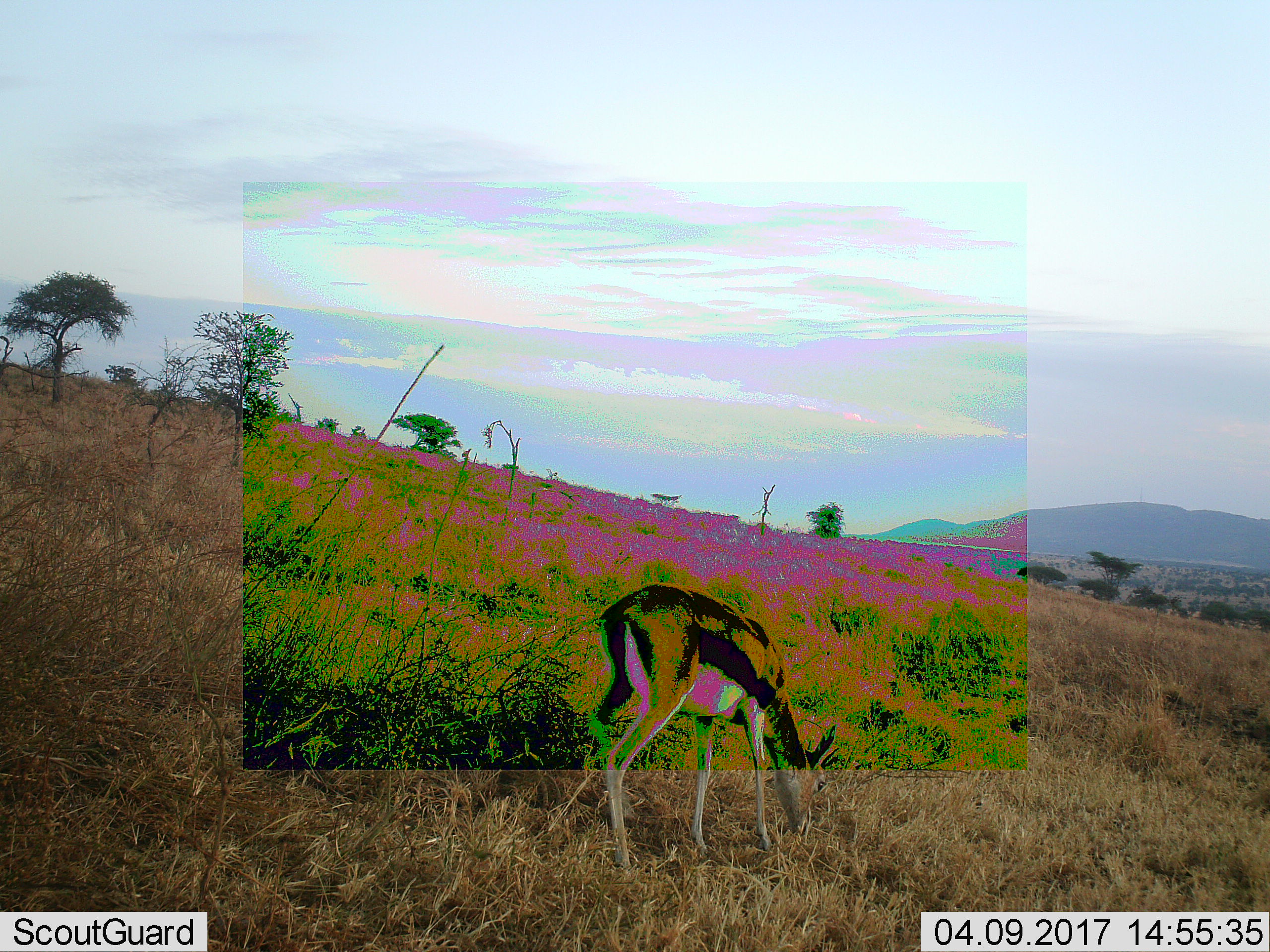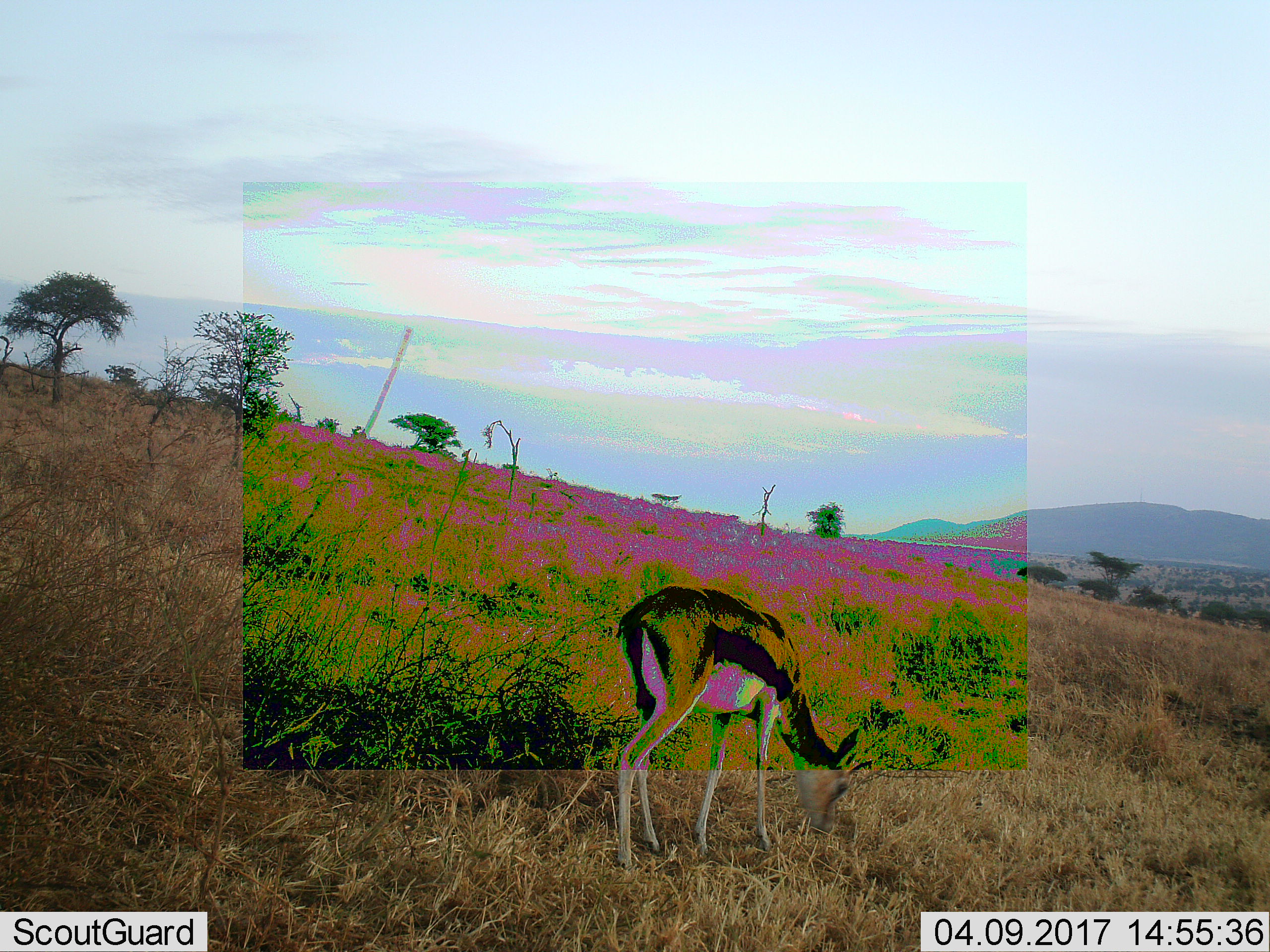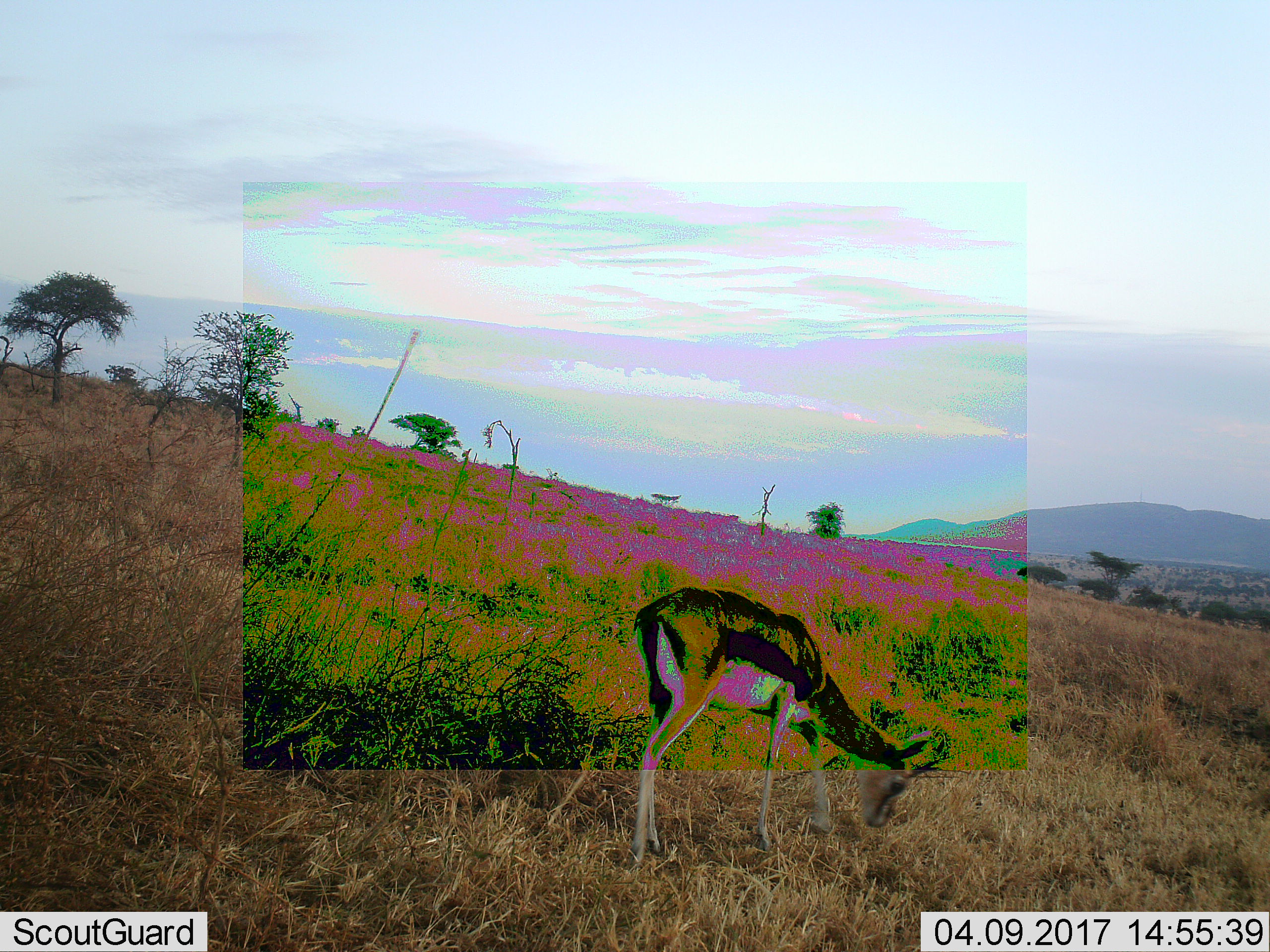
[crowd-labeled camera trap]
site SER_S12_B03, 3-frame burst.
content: unidentified animal